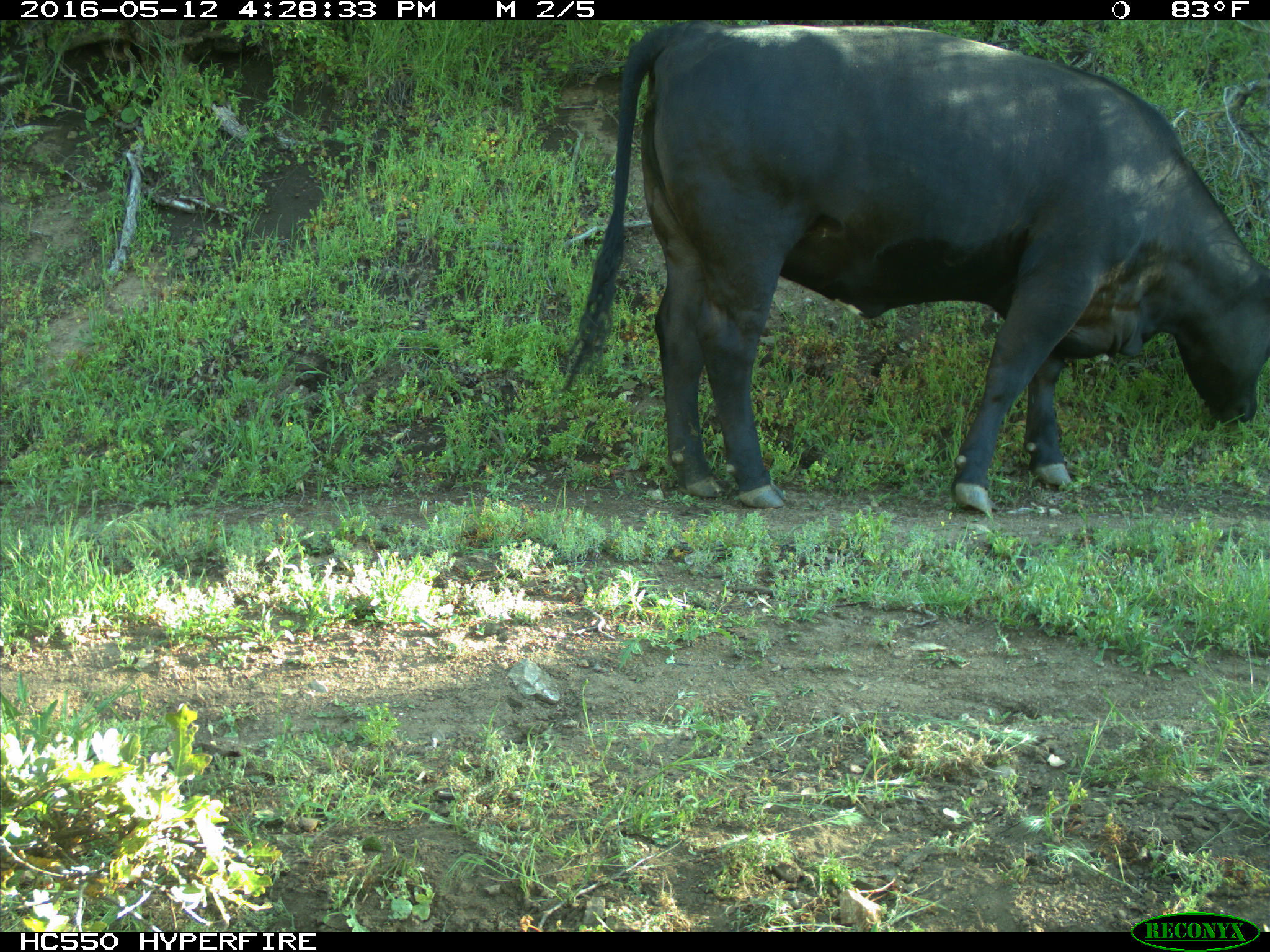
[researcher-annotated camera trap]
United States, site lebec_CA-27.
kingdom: Animalia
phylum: Chordata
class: Mammalia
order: Artiodactyla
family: Bovidae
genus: Bos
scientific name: Bos taurus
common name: domestic cow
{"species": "Bos taurus (domestic cow)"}